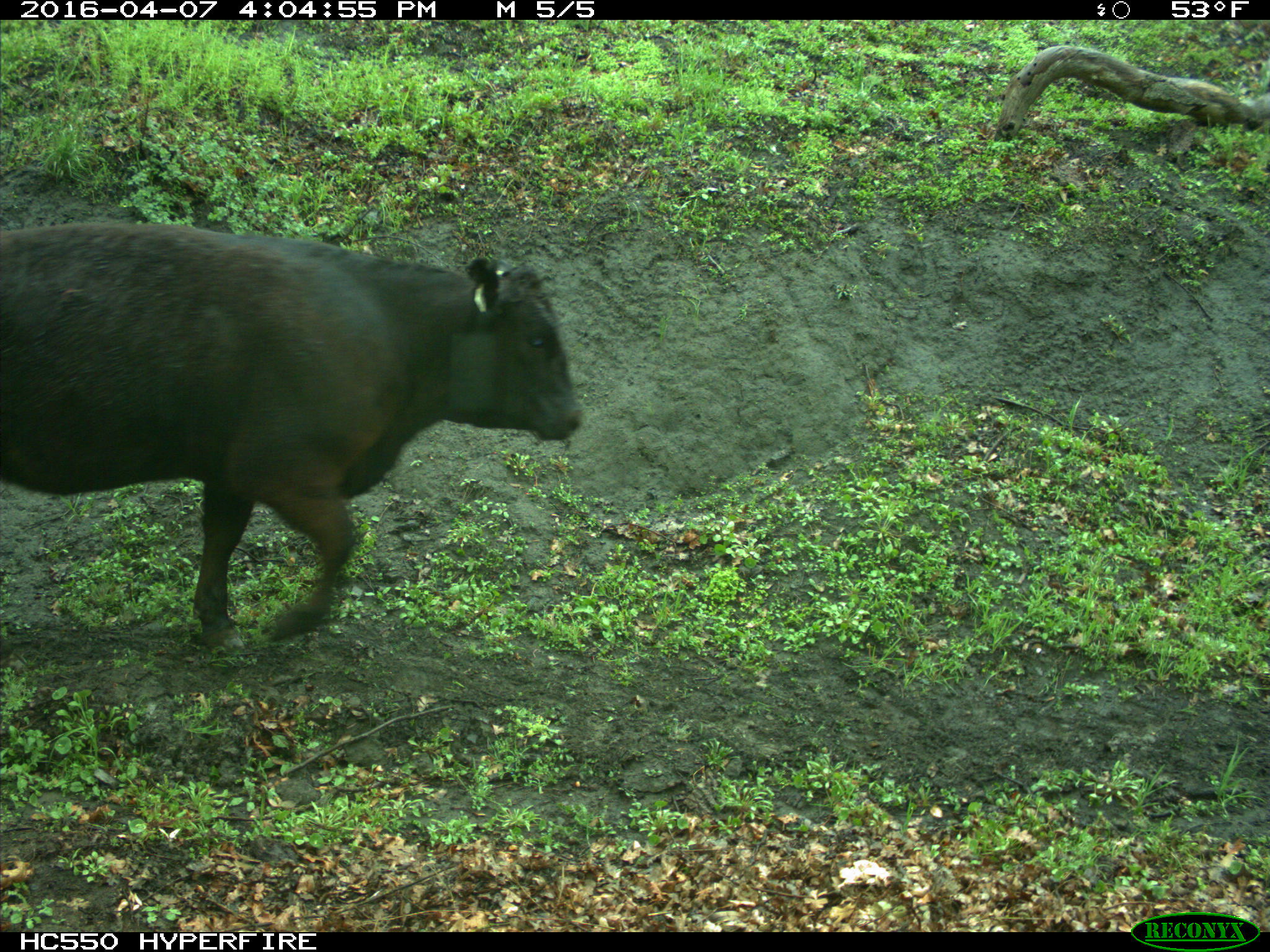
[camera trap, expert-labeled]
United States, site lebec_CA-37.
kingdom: Animalia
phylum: Chordata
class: Mammalia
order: Artiodactyla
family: Bovidae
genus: Bos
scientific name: Bos taurus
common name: domestic cow